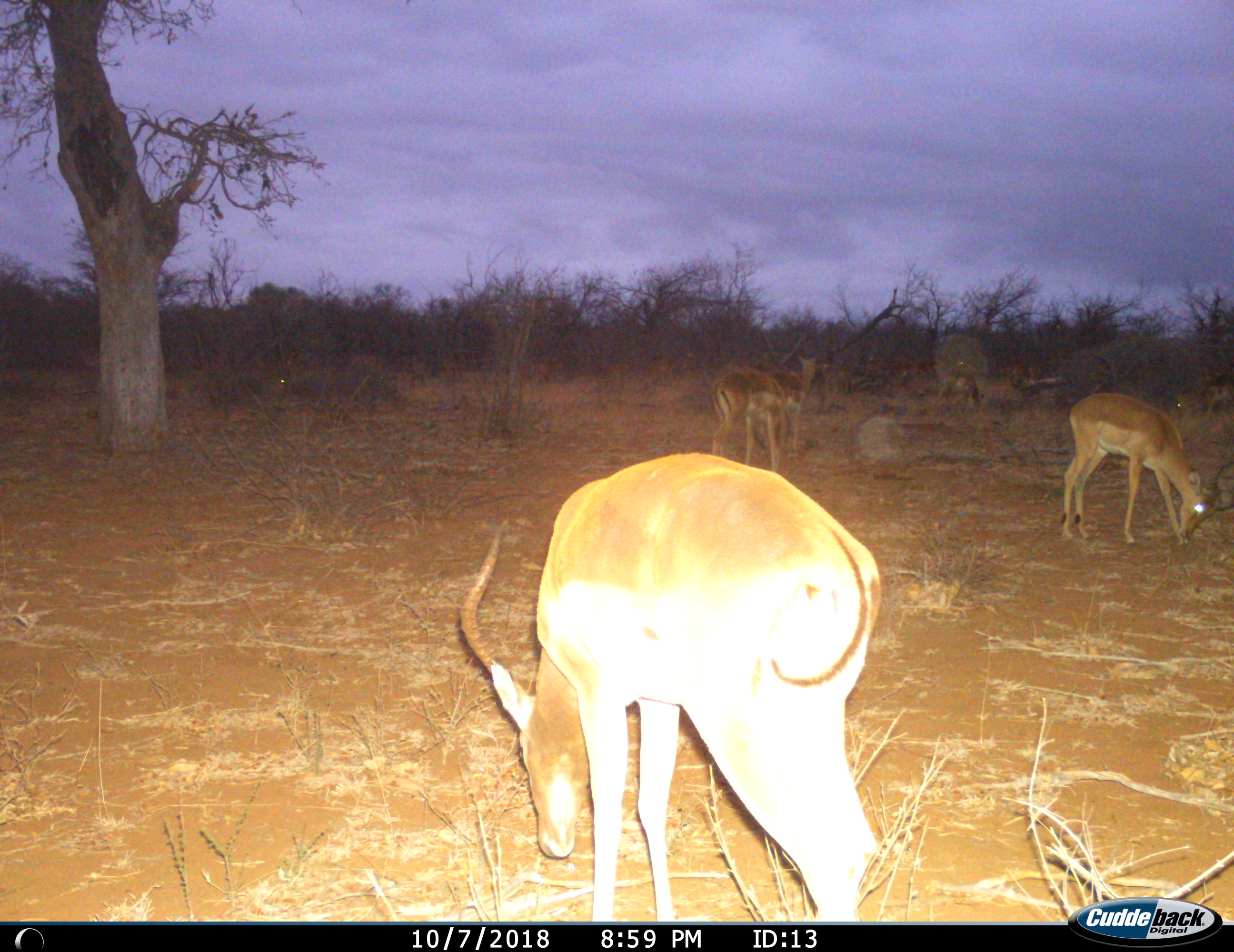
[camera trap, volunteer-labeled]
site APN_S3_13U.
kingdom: Animalia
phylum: Chordata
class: Mammalia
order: Artiodactyla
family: Bovidae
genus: Aepyceros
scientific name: Aepyceros melampus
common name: impala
Impala (Aepyceros melampus), count 11-50. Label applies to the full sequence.